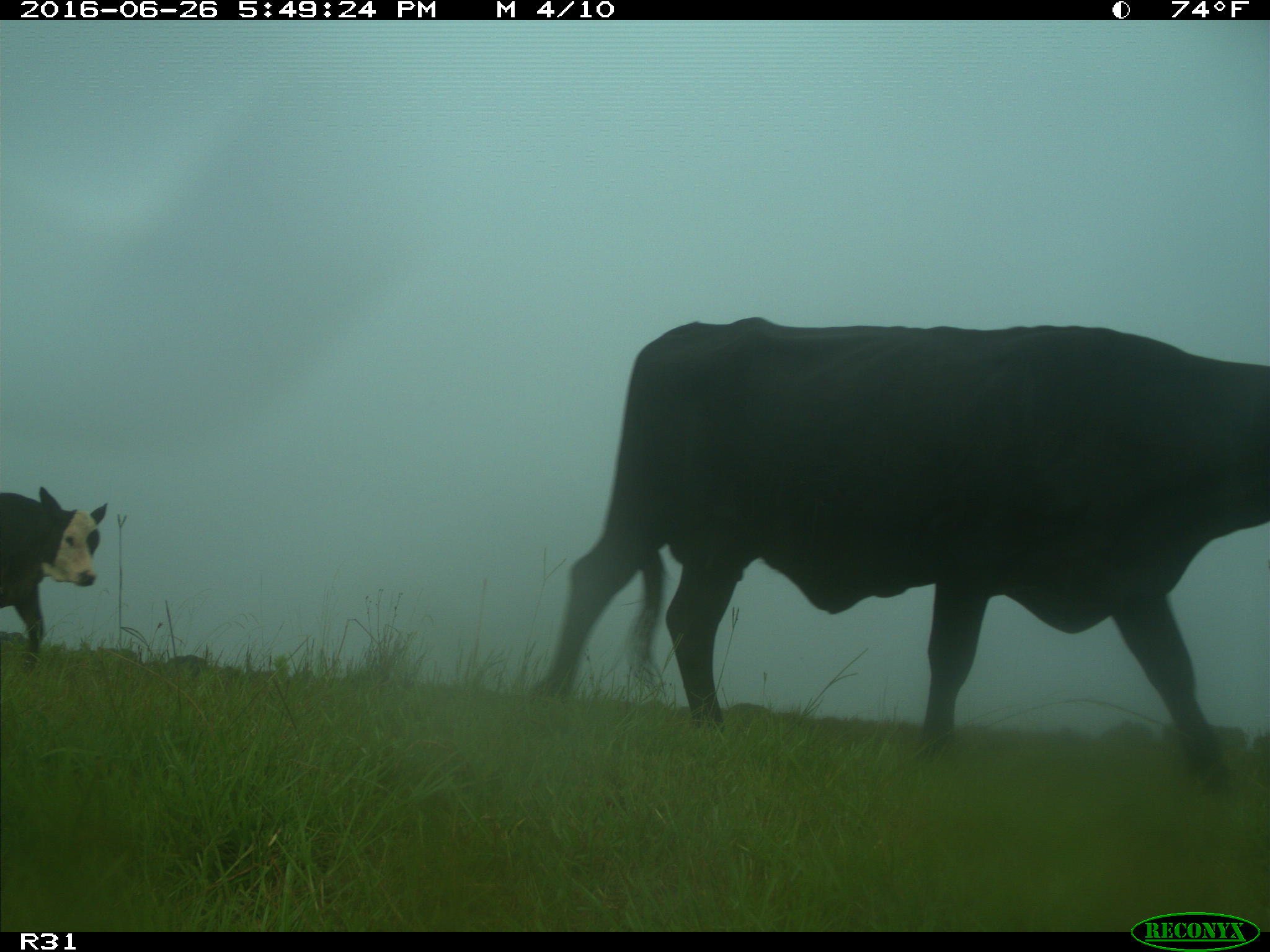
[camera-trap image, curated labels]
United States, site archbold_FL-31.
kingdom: Animalia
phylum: Chordata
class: Mammalia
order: Artiodactyla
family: Bovidae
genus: Bos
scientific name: Bos taurus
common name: domestic cow